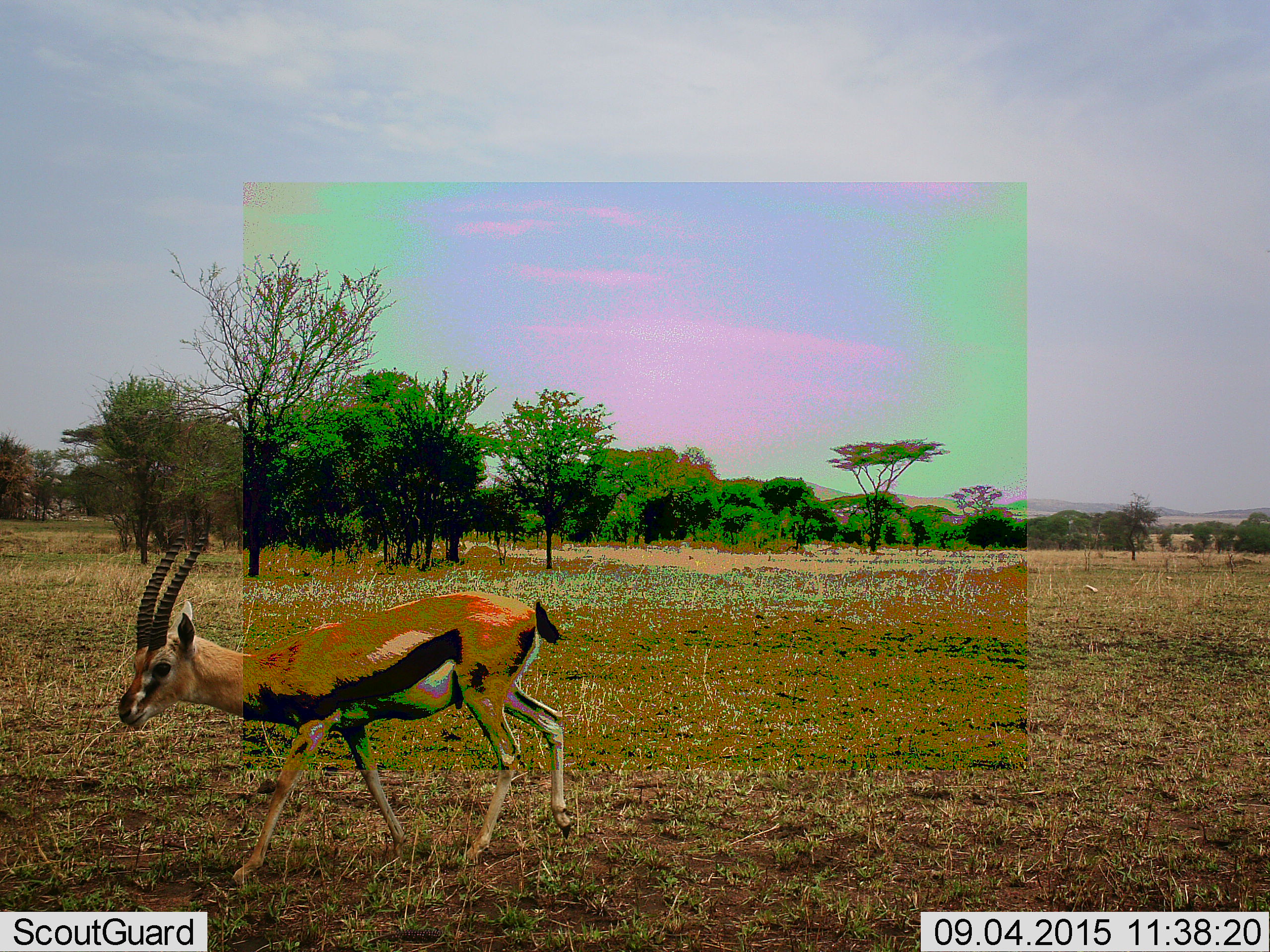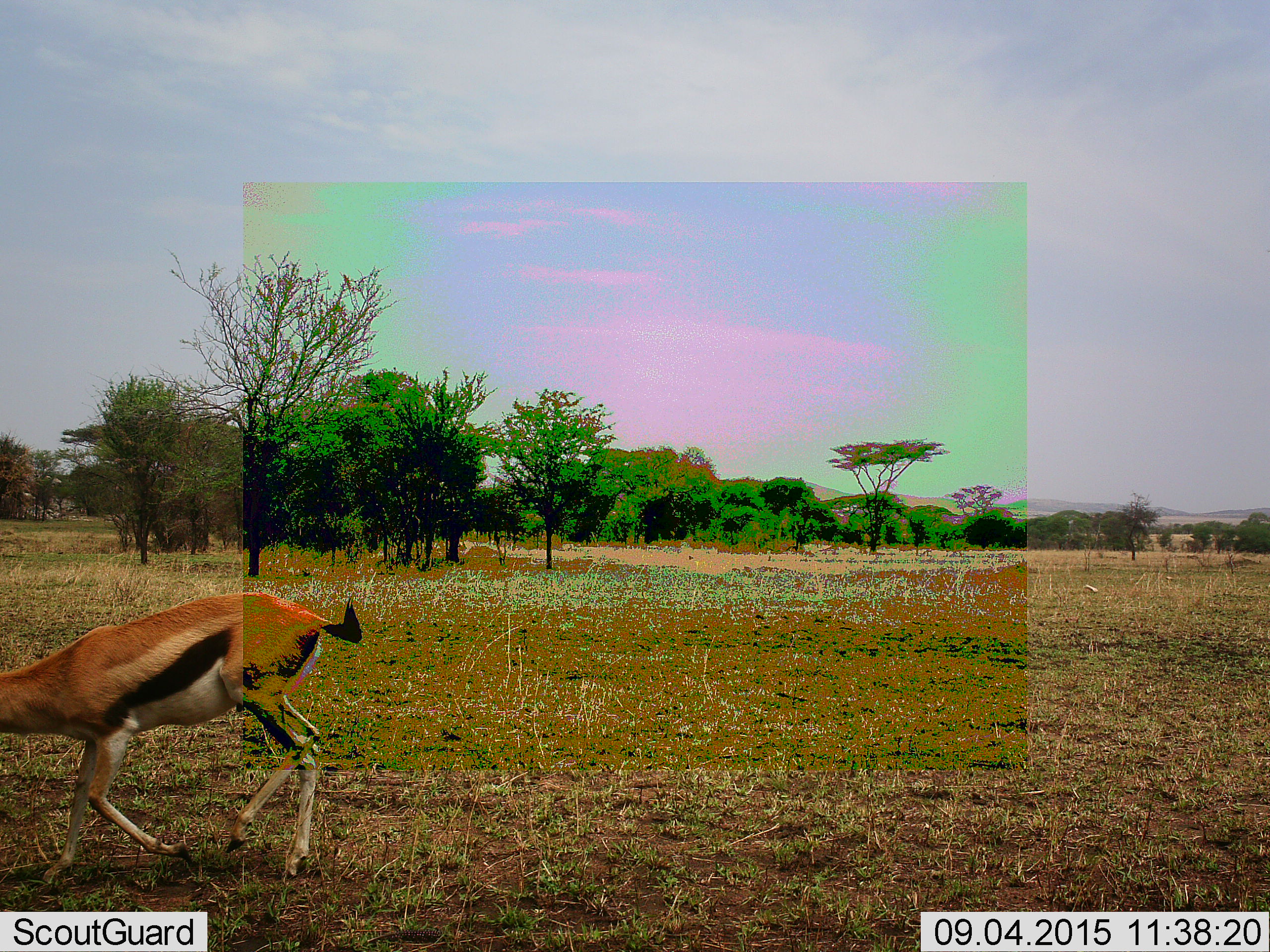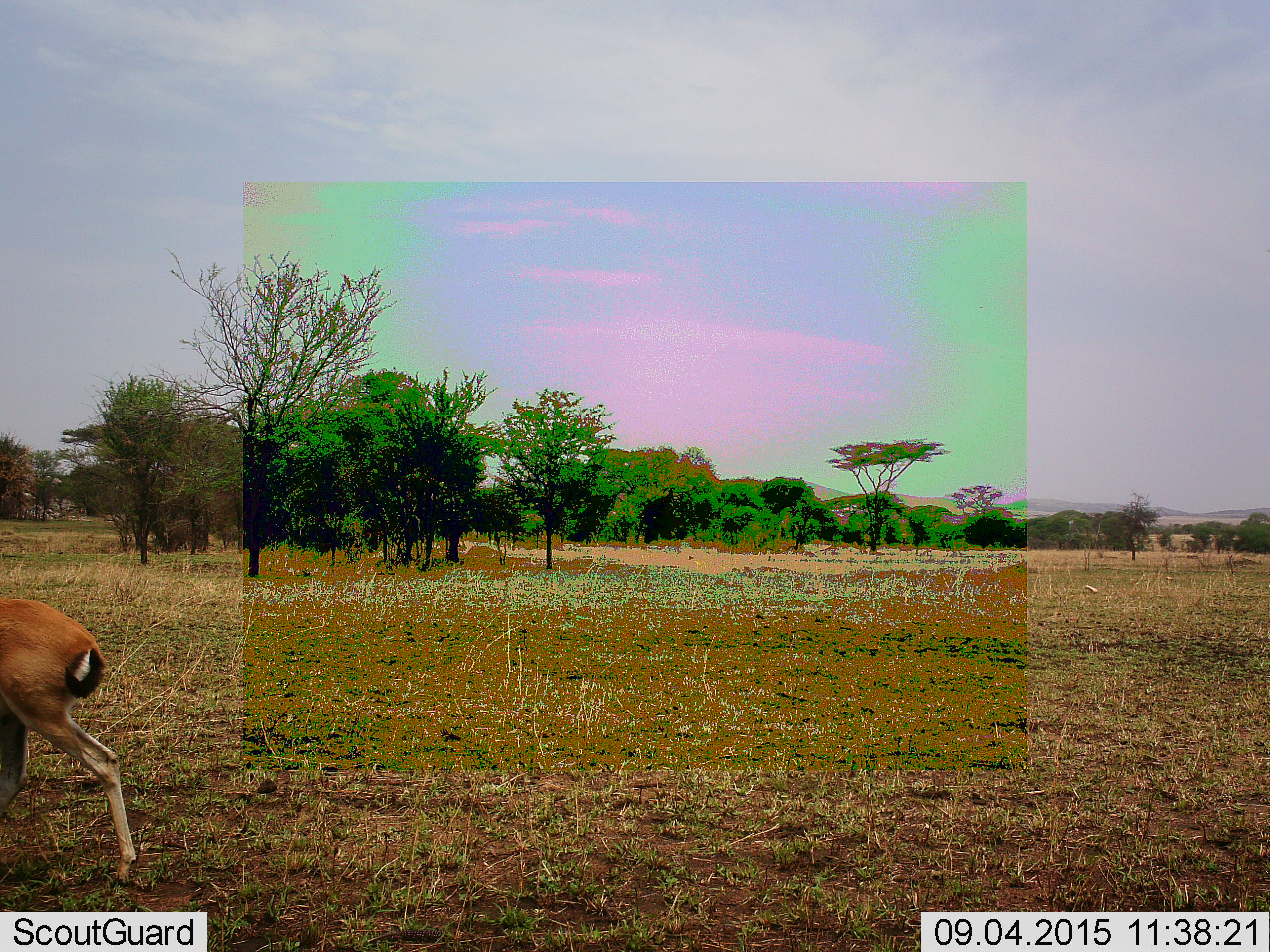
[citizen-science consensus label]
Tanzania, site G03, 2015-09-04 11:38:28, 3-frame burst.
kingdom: Animalia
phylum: Chordata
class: Mammalia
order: Artiodactyla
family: Bovidae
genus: Eudorcas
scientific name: Eudorcas thomsonii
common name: thomson's gazelle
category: gazellethomsons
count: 1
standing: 0%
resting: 0%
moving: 100%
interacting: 0%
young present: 0%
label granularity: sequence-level